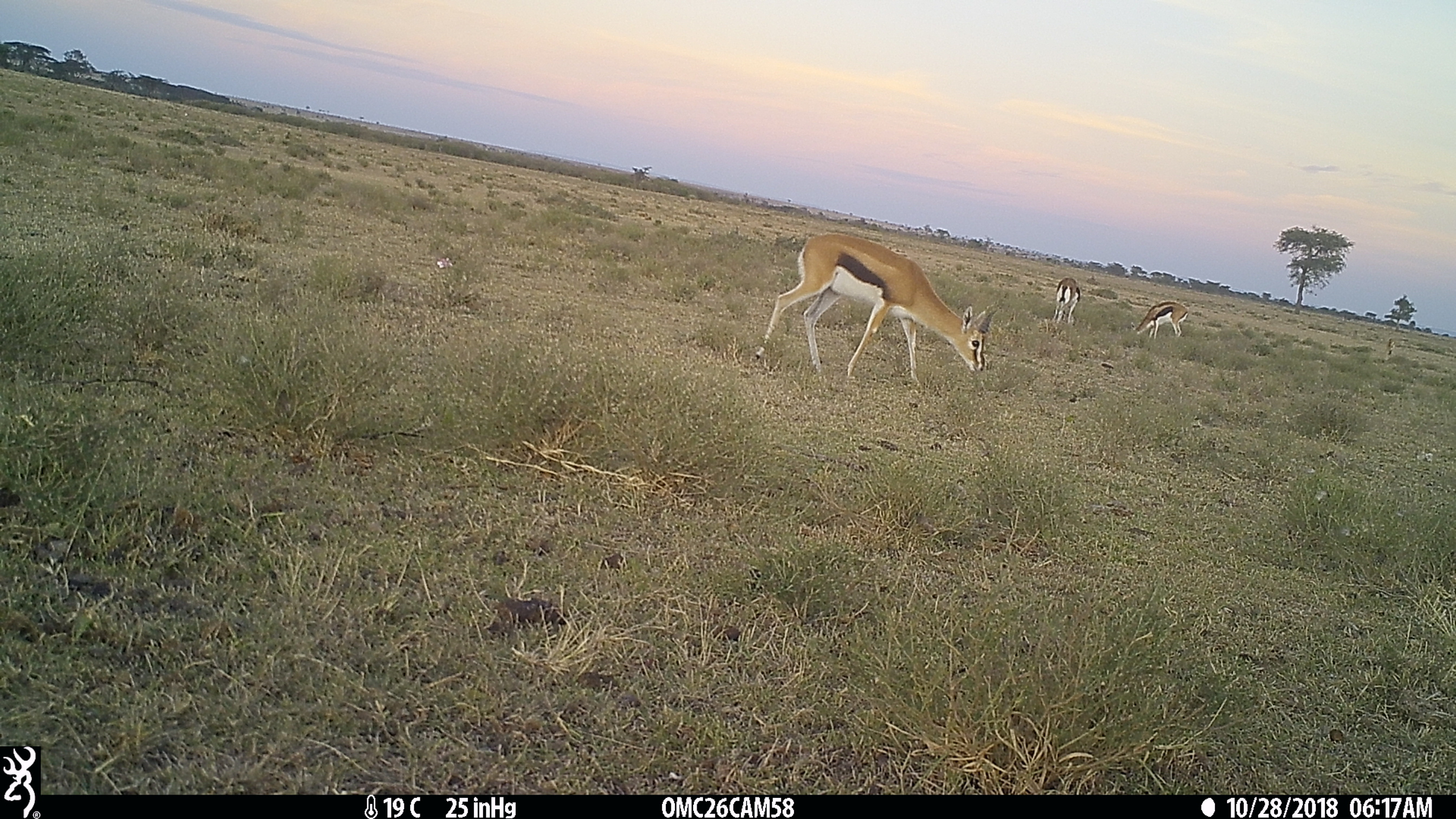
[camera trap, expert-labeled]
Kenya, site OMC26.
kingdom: Animalia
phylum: Chordata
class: Mammalia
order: Artiodactyla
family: Bovidae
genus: Eudorcas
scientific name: Eudorcas thomsonii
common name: thomon's gazelle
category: gazelle thomsons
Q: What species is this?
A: Gazelle thomsons (thomon's gazelle) (Eudorcas thomsonii).